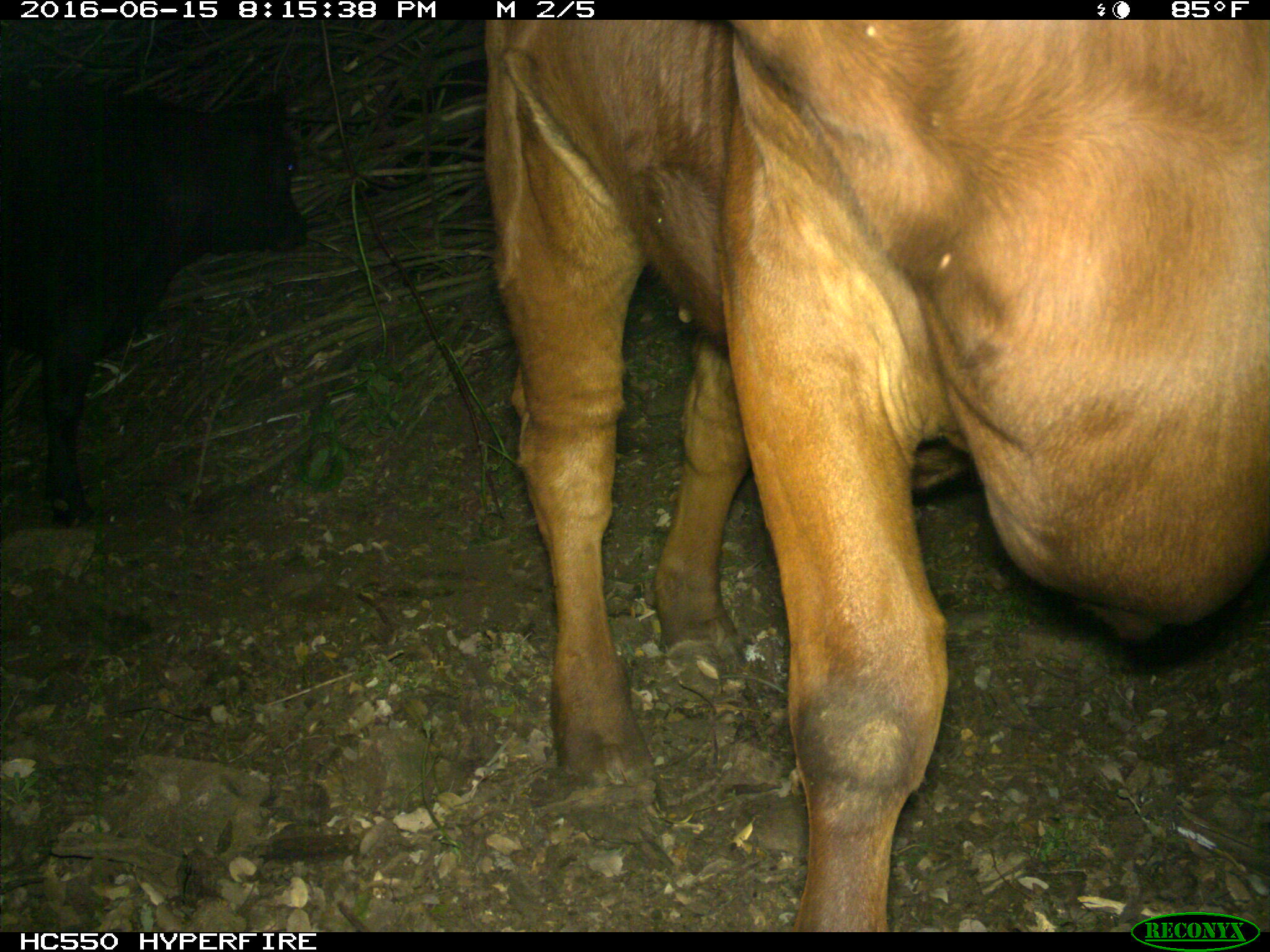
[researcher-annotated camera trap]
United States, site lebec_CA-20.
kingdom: Animalia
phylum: Chordata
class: Mammalia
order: Artiodactyla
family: Bovidae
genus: Bos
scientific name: Bos taurus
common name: domestic cow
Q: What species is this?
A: Bos taurus (domestic cow).